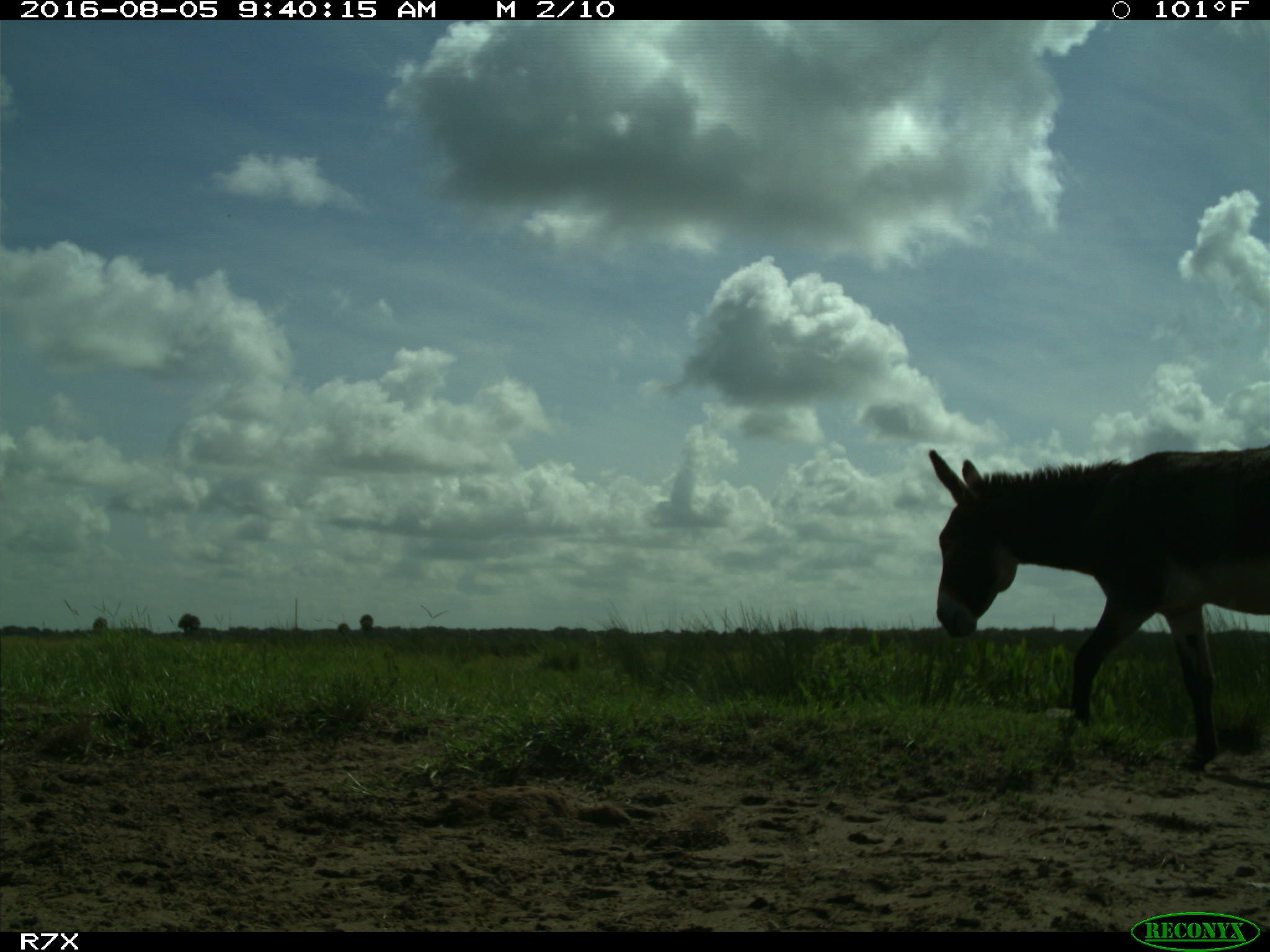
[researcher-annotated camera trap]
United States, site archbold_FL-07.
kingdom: Animalia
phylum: Chordata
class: Mammalia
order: Perissodactyla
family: Equidae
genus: Equus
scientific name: Equus africanus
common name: african wild ass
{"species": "Equus africanus (african wild ass)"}